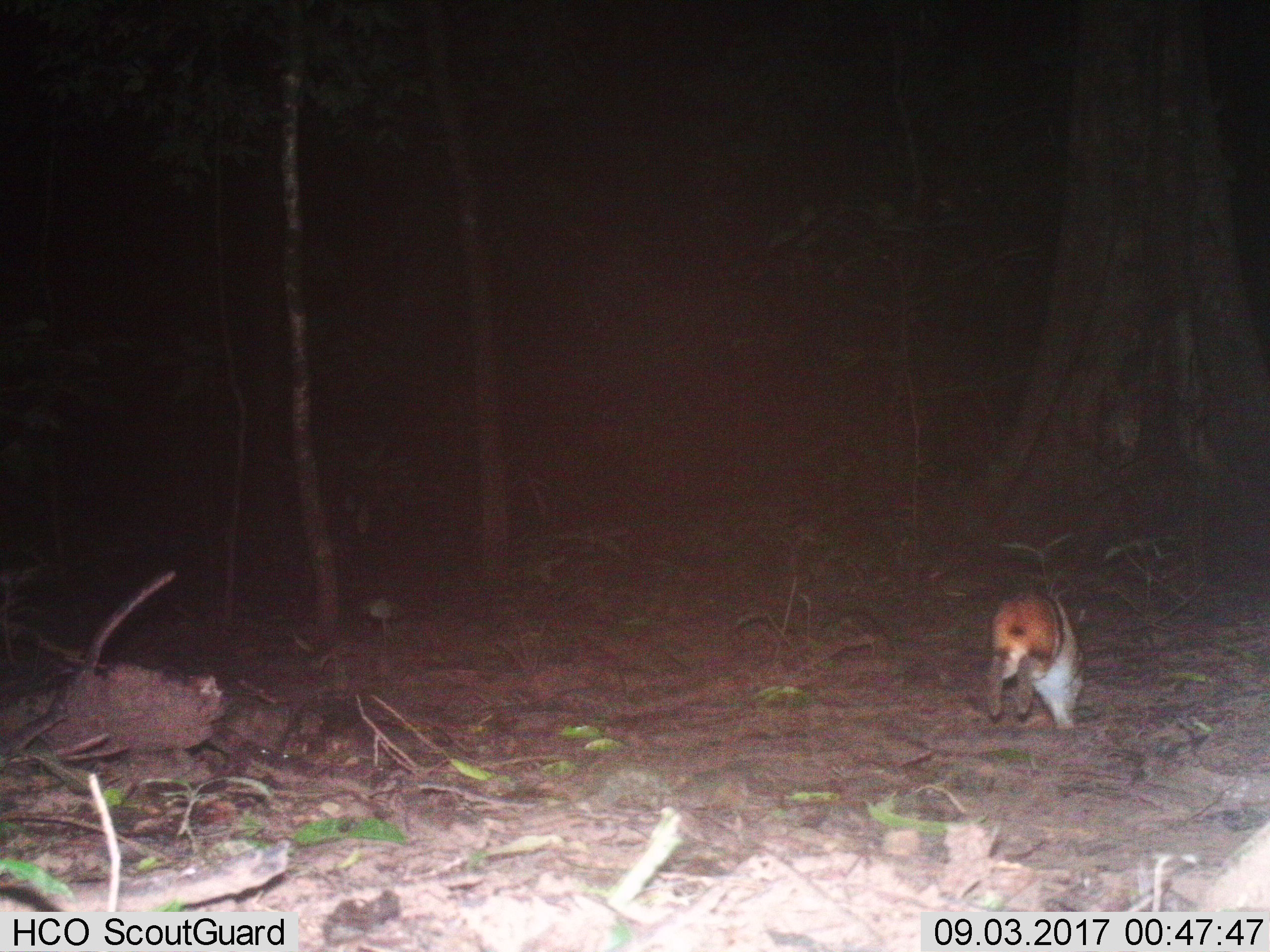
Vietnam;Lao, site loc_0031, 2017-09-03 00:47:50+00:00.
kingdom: Animalia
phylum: Chordata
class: Mammalia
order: Lagomorpha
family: Leporidae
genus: Nesolagus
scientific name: Nesolagus timminsi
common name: annamite striped rabbit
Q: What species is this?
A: Annamite striped rabbit (Nesolagus timminsi).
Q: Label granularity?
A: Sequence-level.